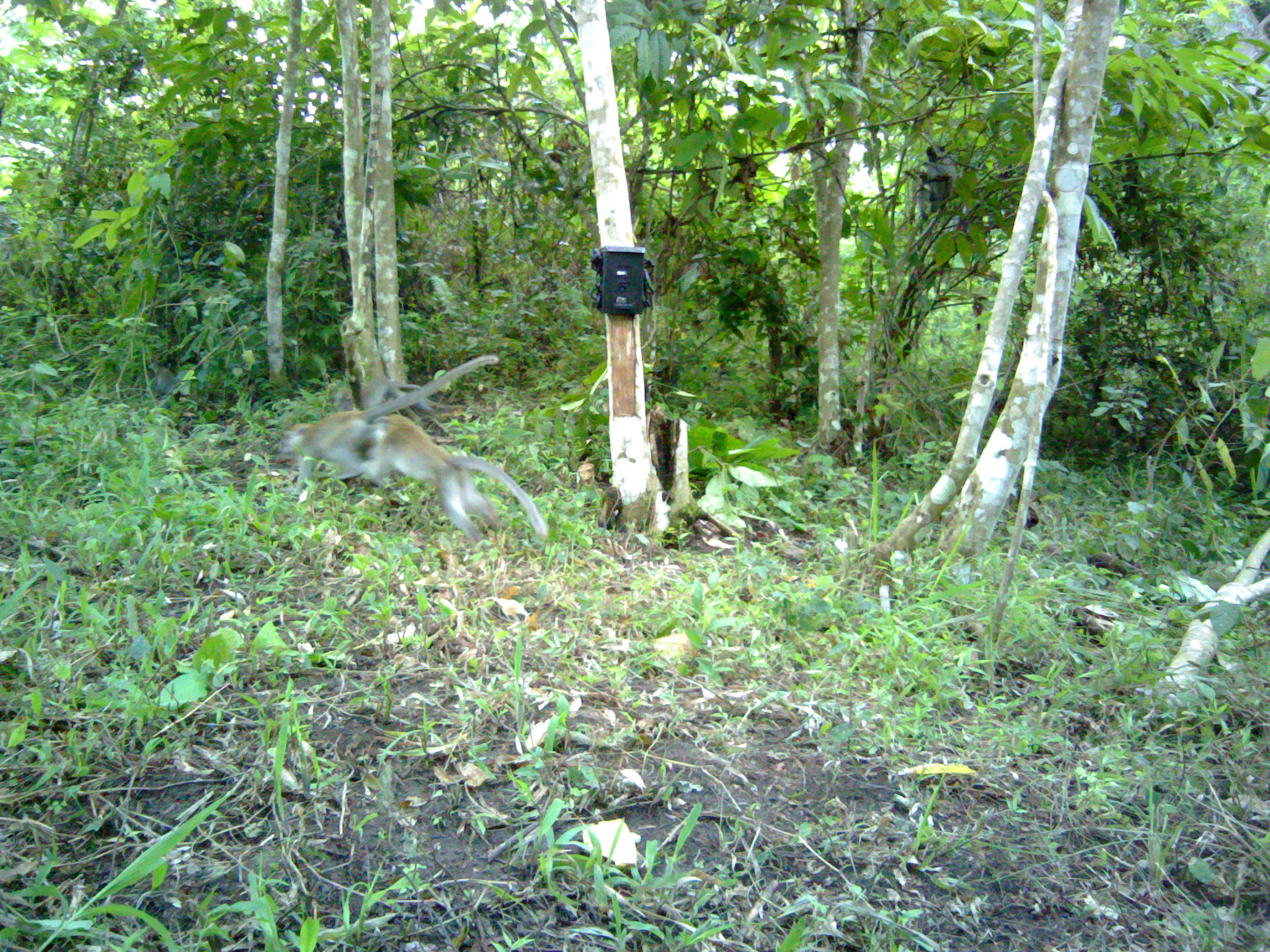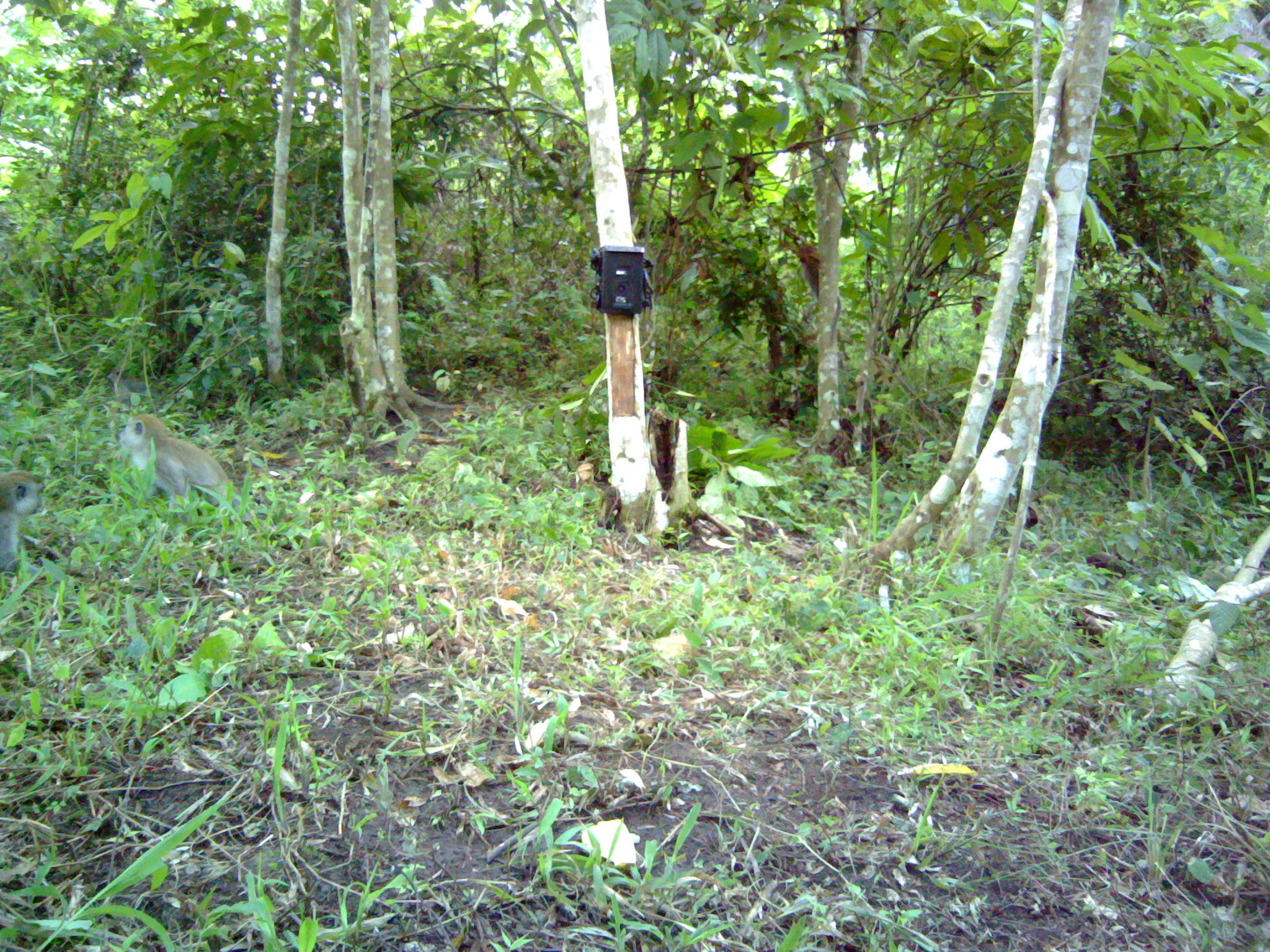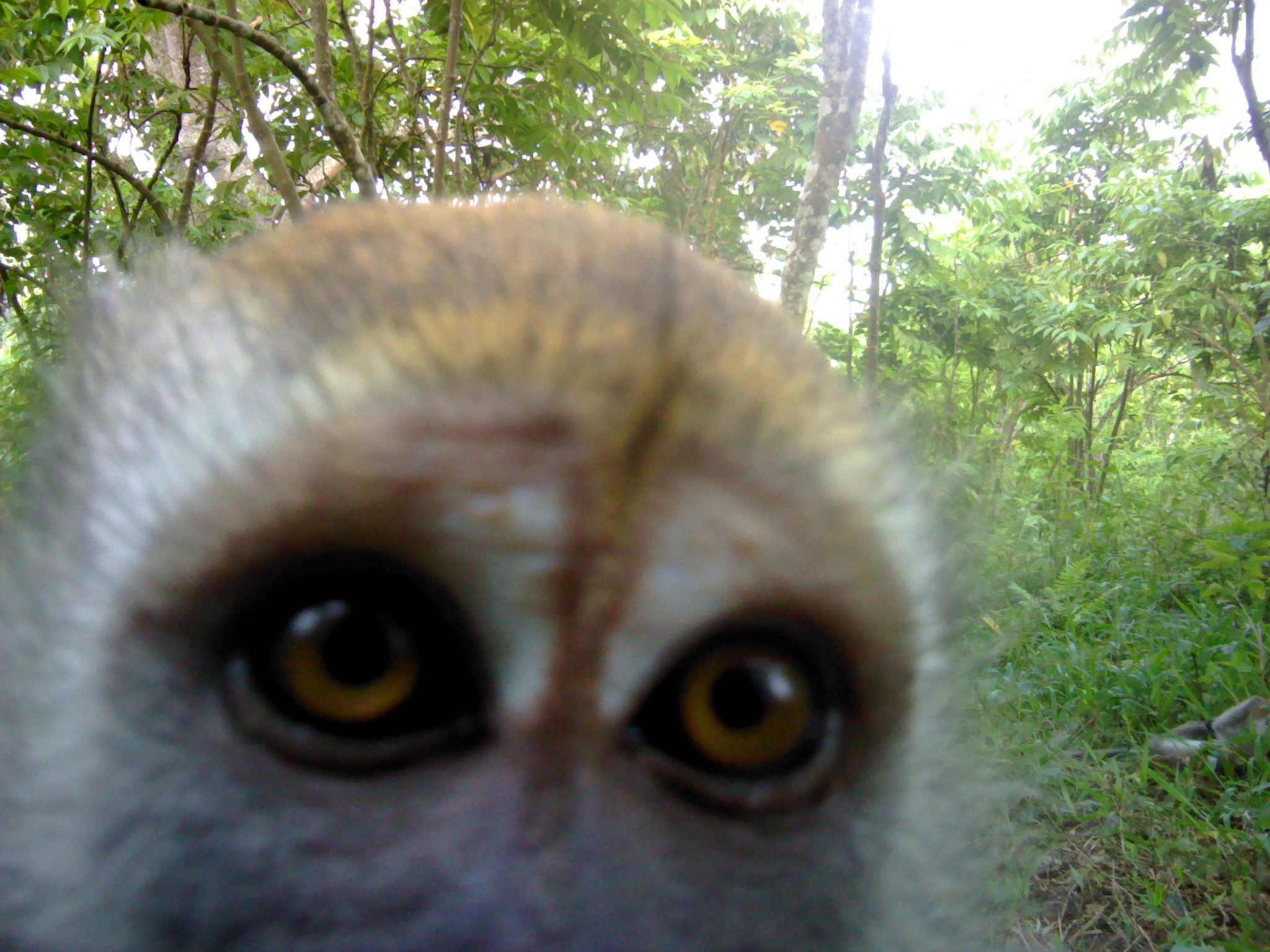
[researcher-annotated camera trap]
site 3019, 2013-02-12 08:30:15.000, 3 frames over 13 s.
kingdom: Animalia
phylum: Chordata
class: Mammalia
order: Primates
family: Cercopithecidae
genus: Macaca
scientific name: Macaca fascicularis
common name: crab-eating macaque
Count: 3.